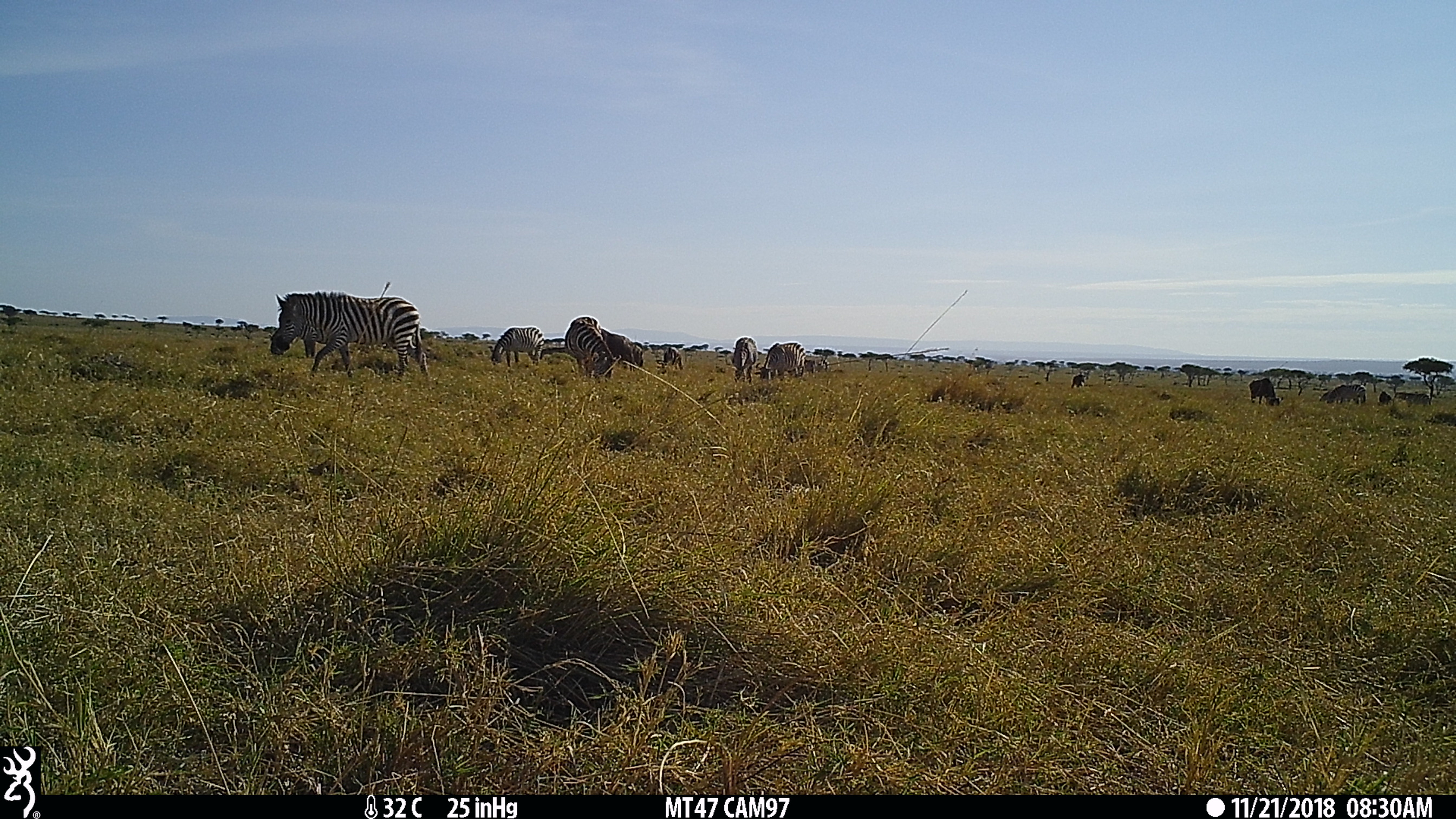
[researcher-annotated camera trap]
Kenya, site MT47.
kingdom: Animalia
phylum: Chordata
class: Mammalia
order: Artiodactyla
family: Bovidae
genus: Connochaetes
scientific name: Connochaetes taurinus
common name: blue wildebeest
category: wildebeest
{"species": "wildebeest (blue wildebeest) (Connochaetes taurinus)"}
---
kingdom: Animalia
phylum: Chordata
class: Mammalia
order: Perissodactyla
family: Equidae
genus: Equus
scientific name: Equus quagga burchellii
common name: burchell's zebra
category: zebra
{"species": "zebra (burchell's zebra) (Equus quagga burchellii)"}